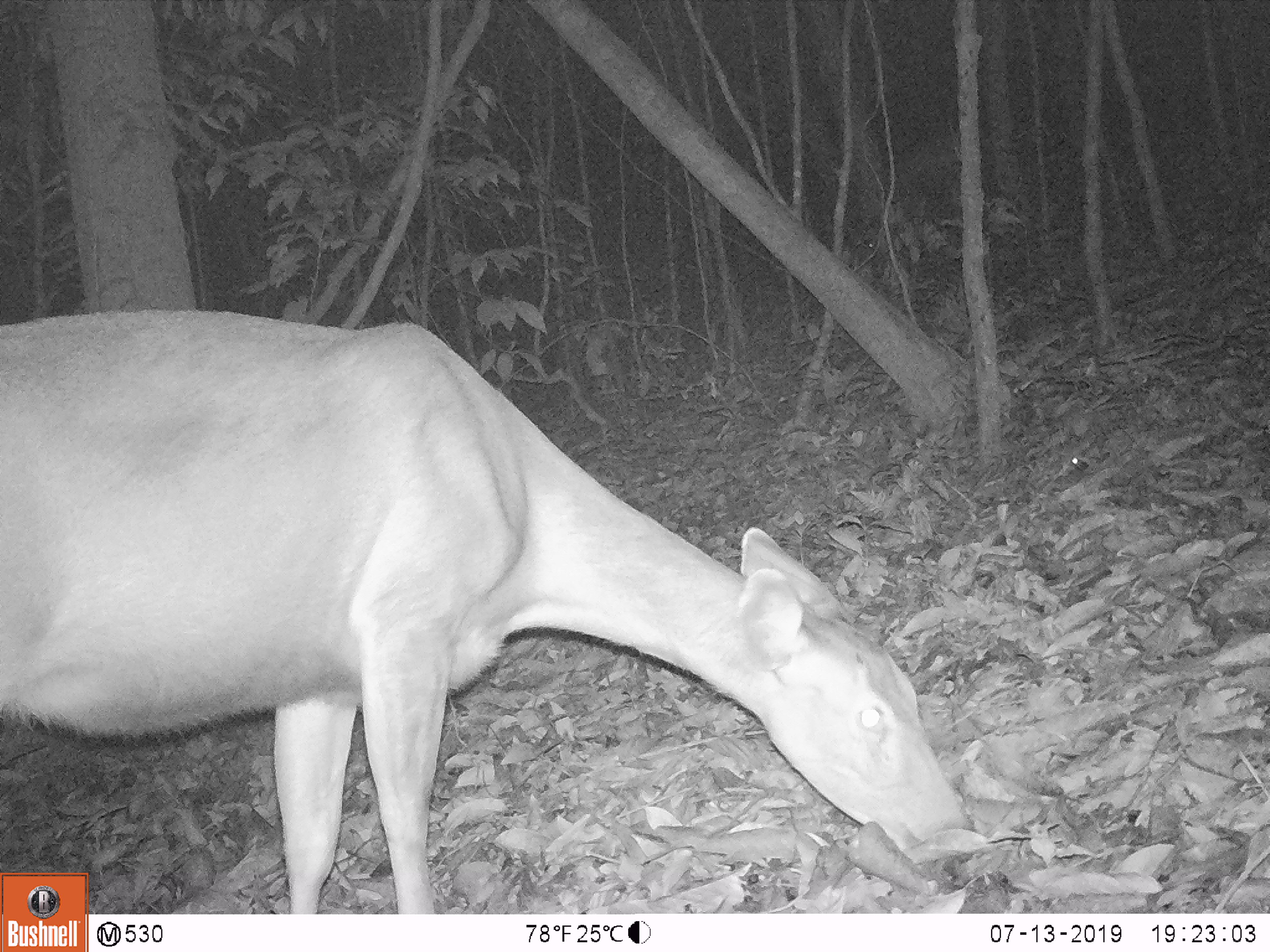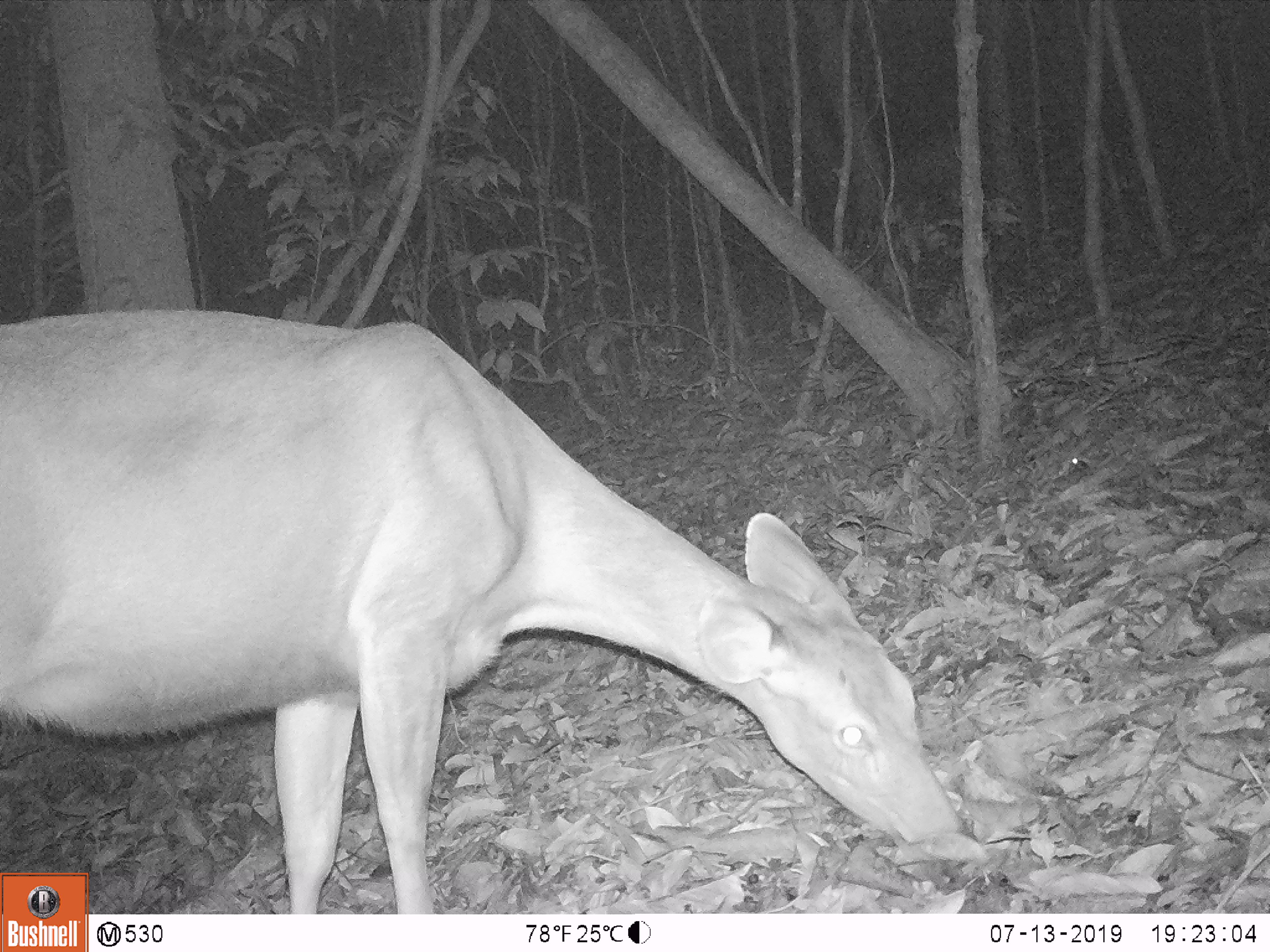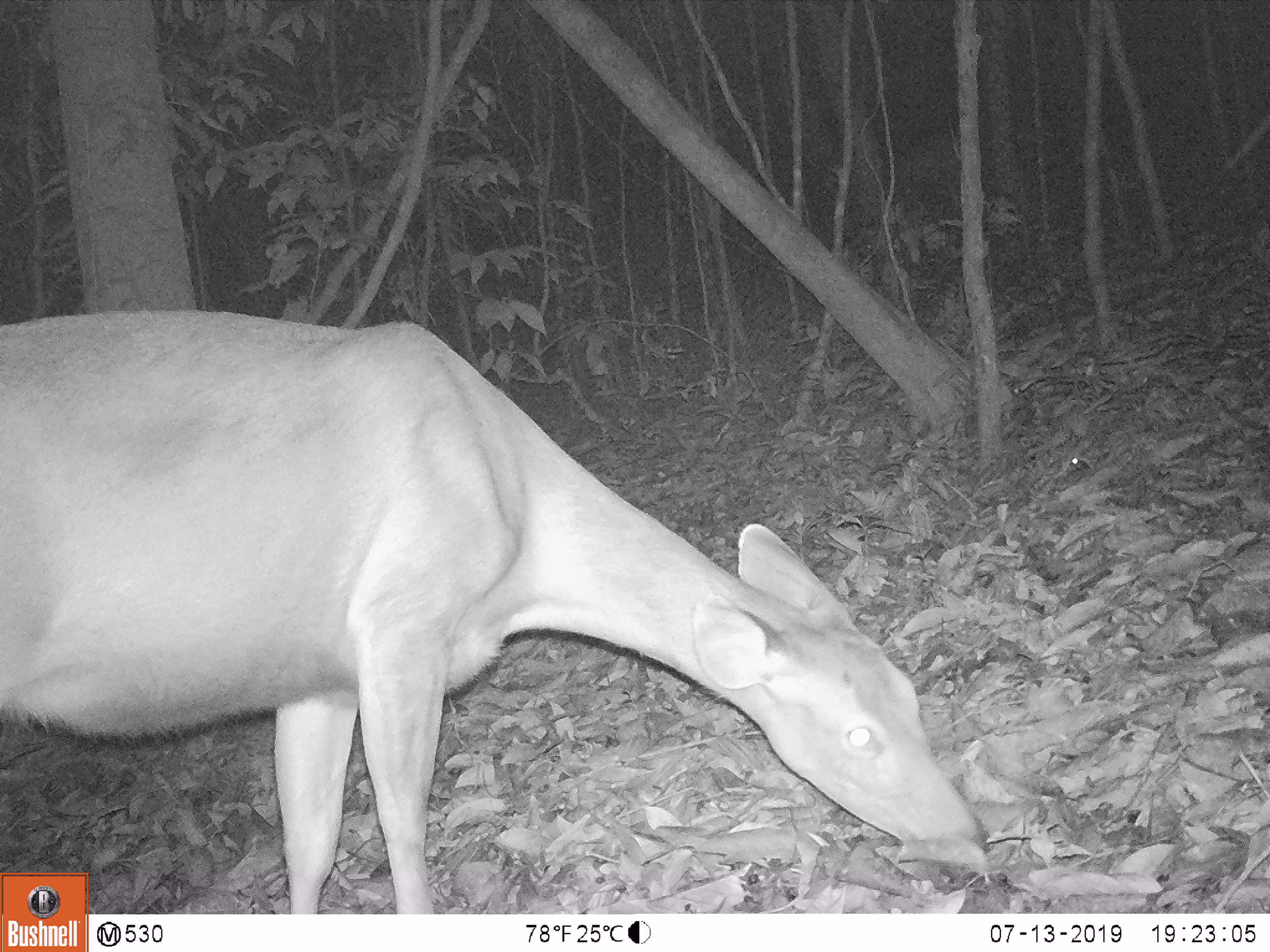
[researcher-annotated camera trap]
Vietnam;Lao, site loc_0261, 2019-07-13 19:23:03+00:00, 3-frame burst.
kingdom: Animalia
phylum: Chordata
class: Mammalia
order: Artiodactyla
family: Cervidae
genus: Rusa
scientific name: Rusa unicolor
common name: sambar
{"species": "sambar (Rusa unicolor)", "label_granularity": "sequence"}